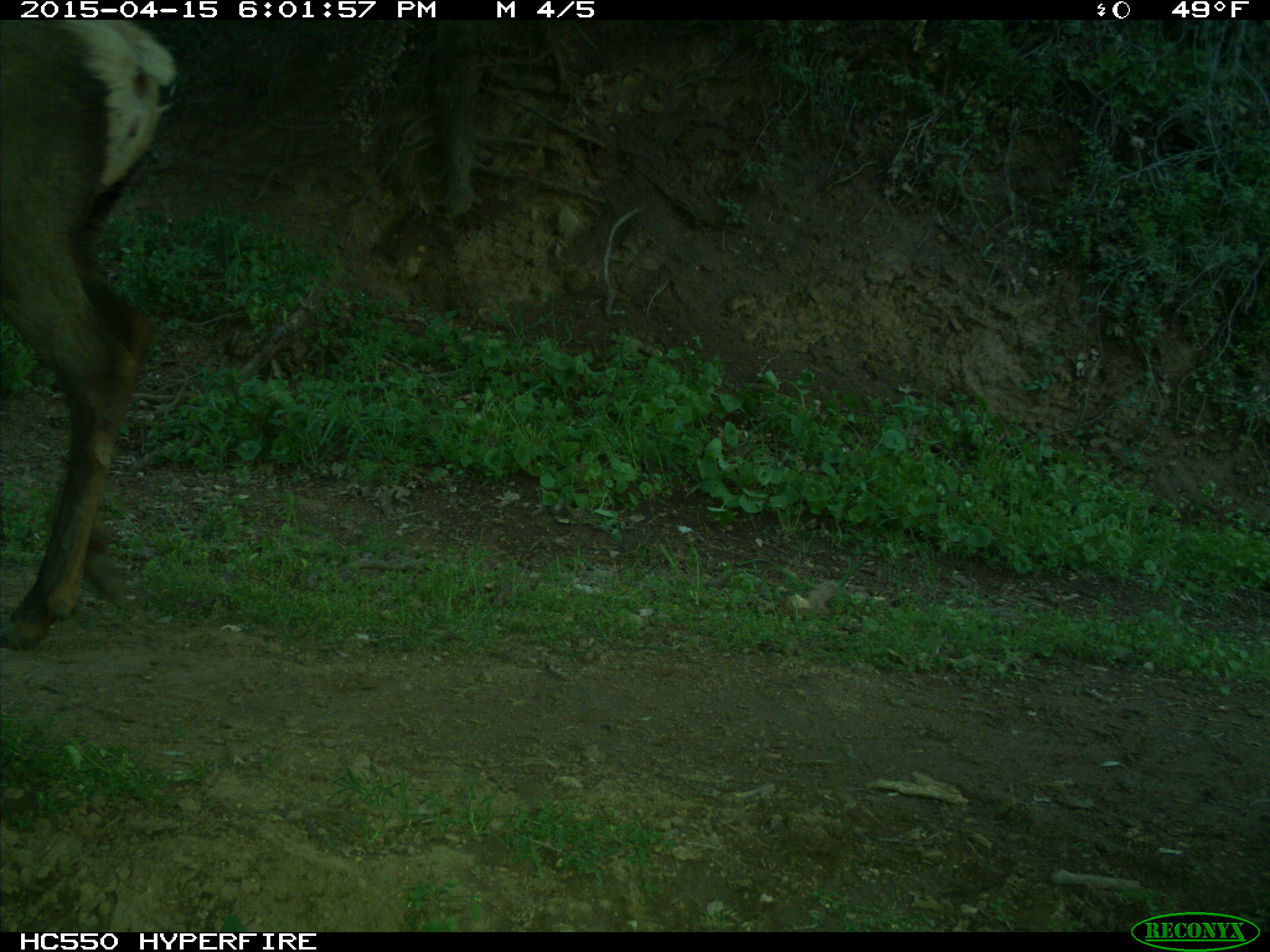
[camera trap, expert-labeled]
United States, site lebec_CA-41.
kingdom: Animalia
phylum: Chordata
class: Mammalia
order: Artiodactyla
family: Cervidae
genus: Cervus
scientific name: Cervus canadensis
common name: elk